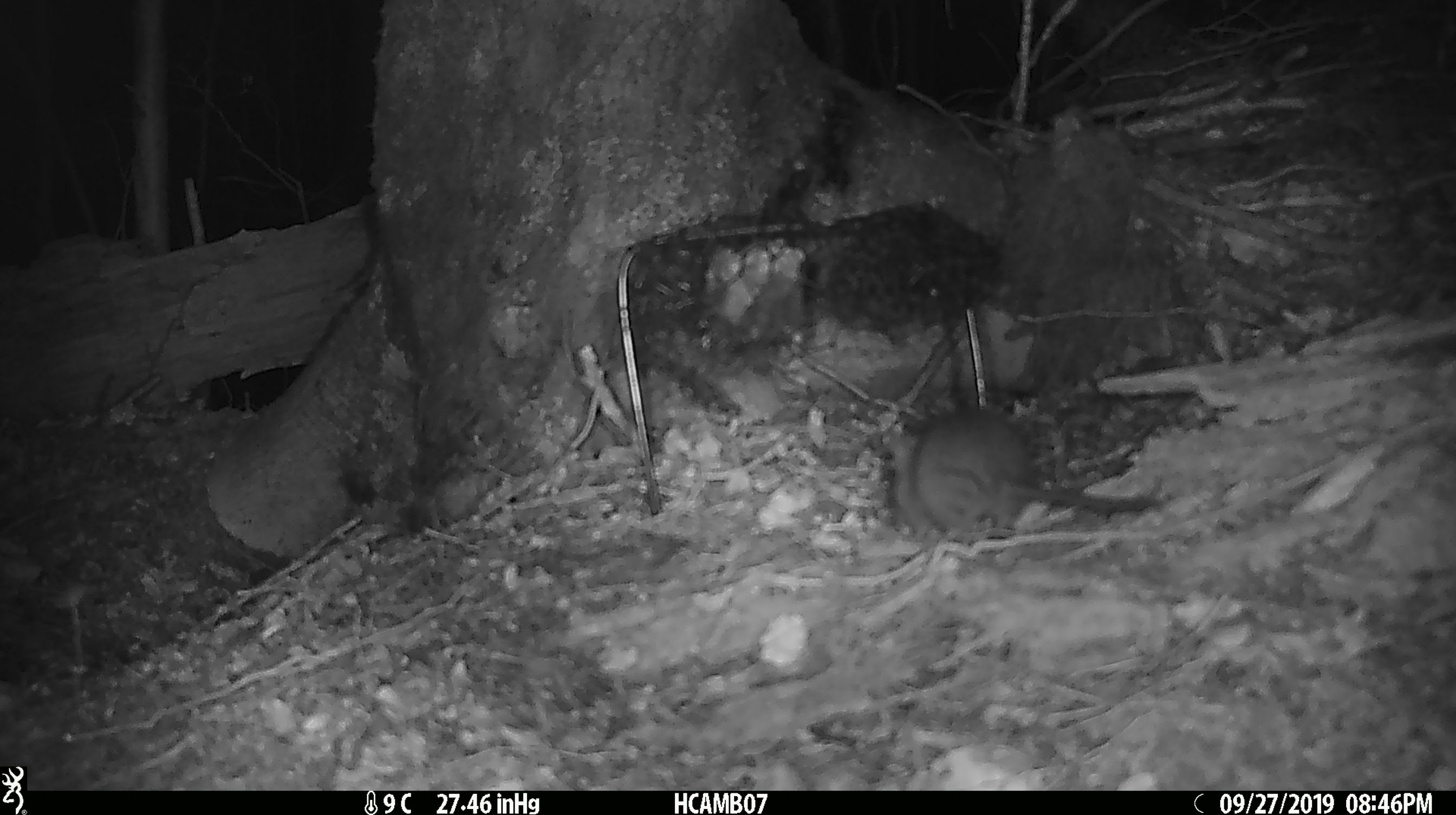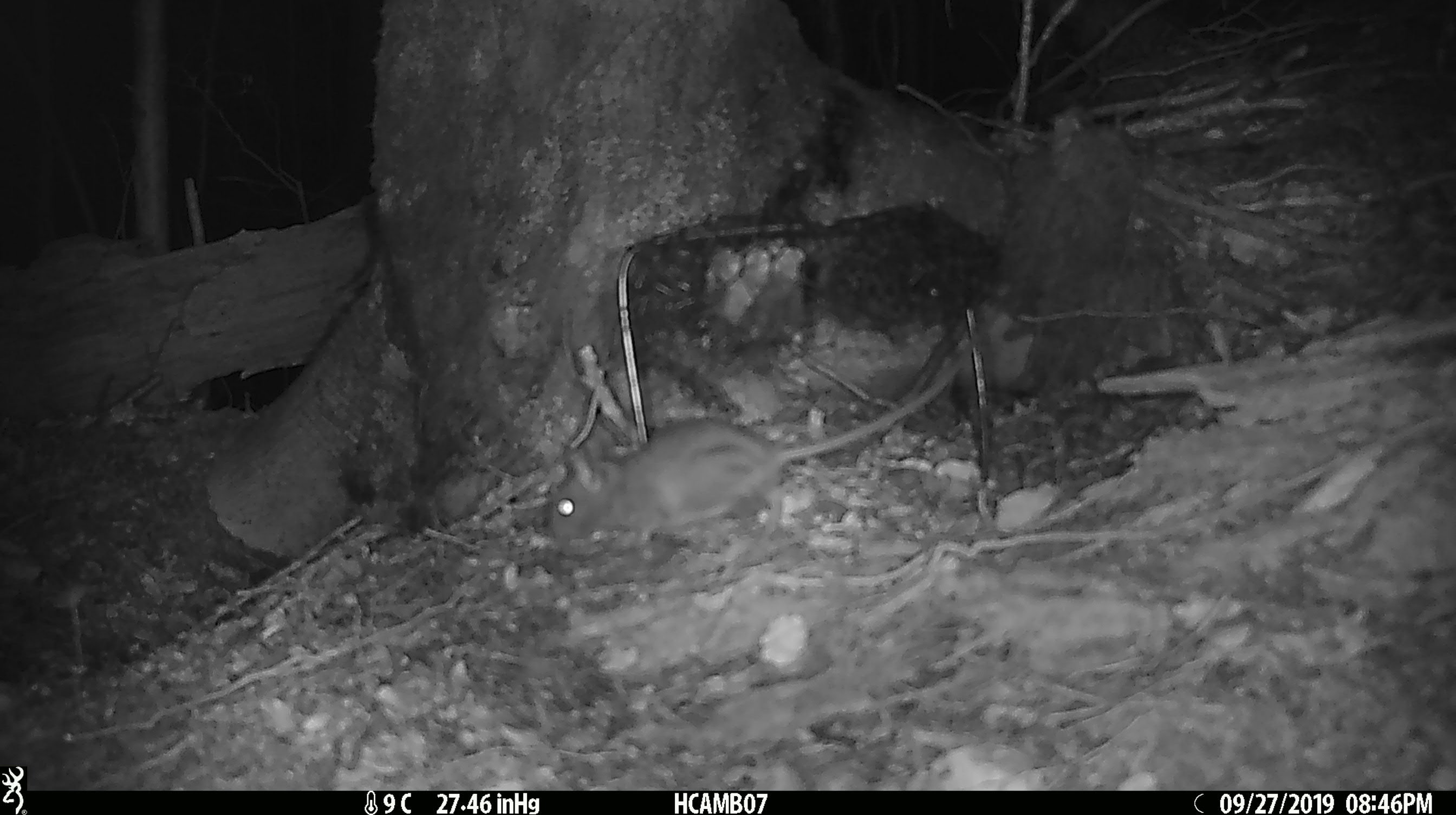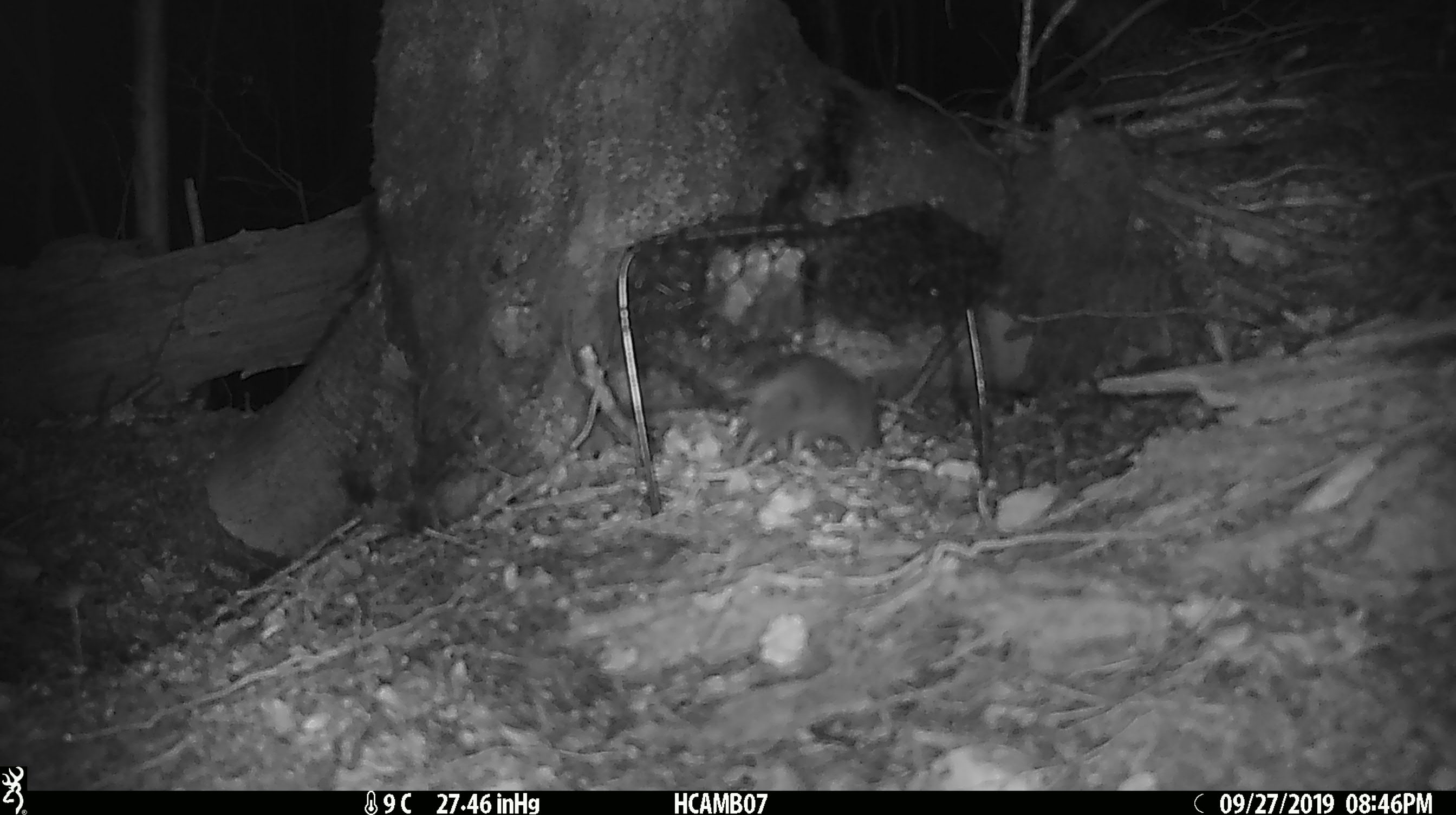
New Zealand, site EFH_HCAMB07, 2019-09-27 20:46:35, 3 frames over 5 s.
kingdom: Animalia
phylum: Chordata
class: Mammalia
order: Rodentia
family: Muridae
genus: Rattus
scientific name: Rattus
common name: rat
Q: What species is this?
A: Rat (Rattus).